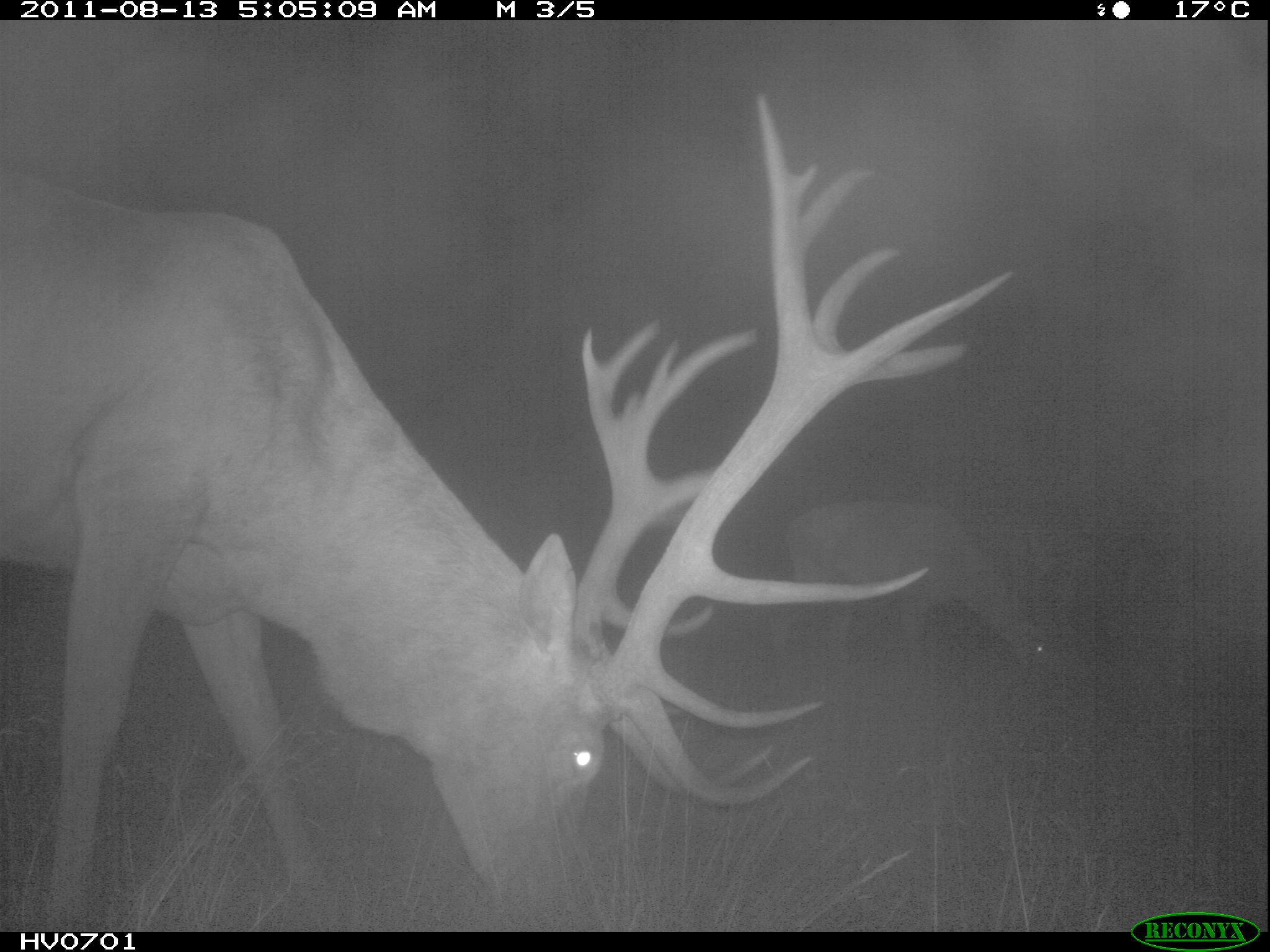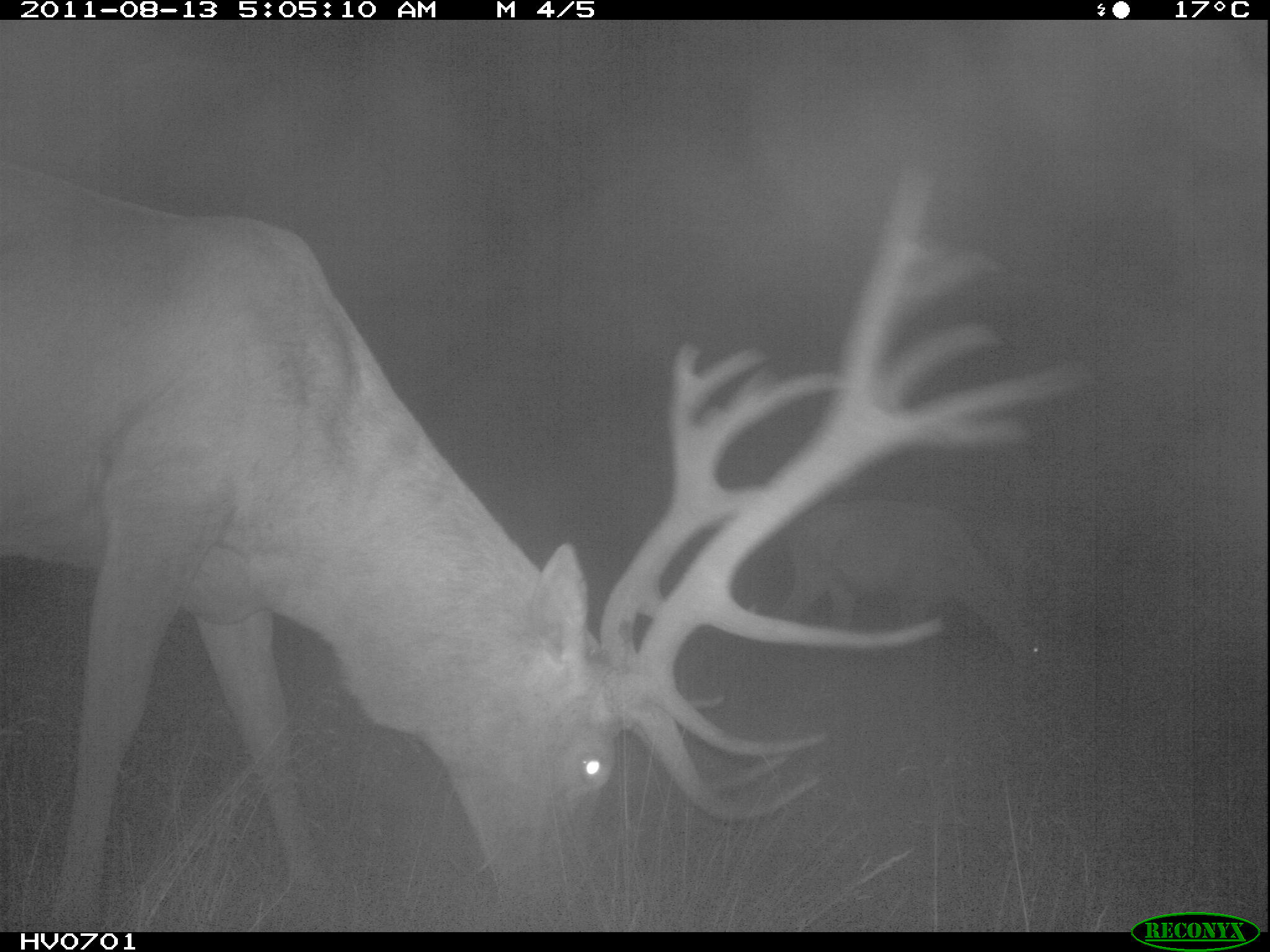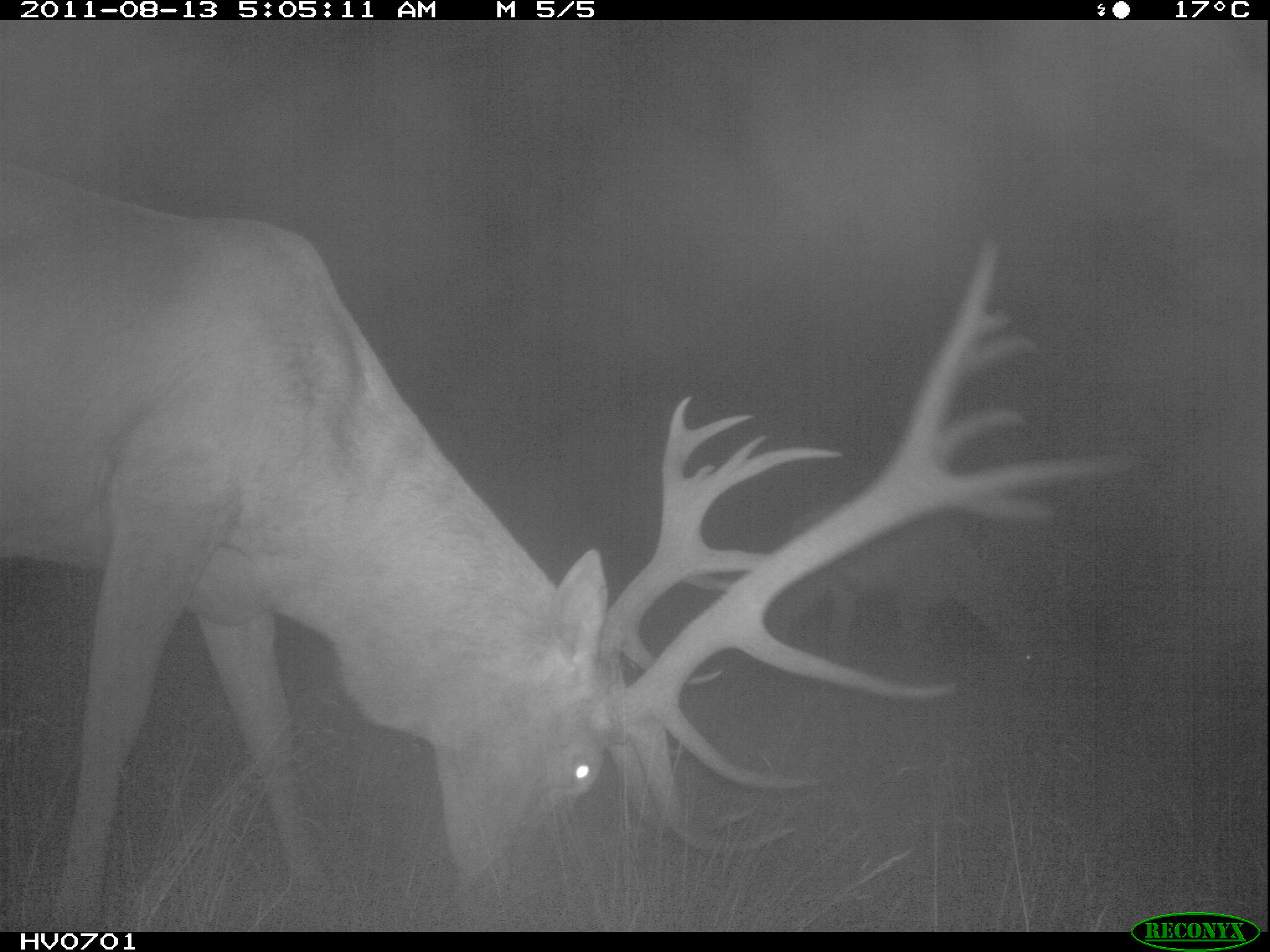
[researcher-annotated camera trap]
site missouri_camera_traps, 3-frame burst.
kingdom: Animalia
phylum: Chordata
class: Mammalia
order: Artiodactyla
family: Cervidae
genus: Cervus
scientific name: Cervus elaphus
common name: red deer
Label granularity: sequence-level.